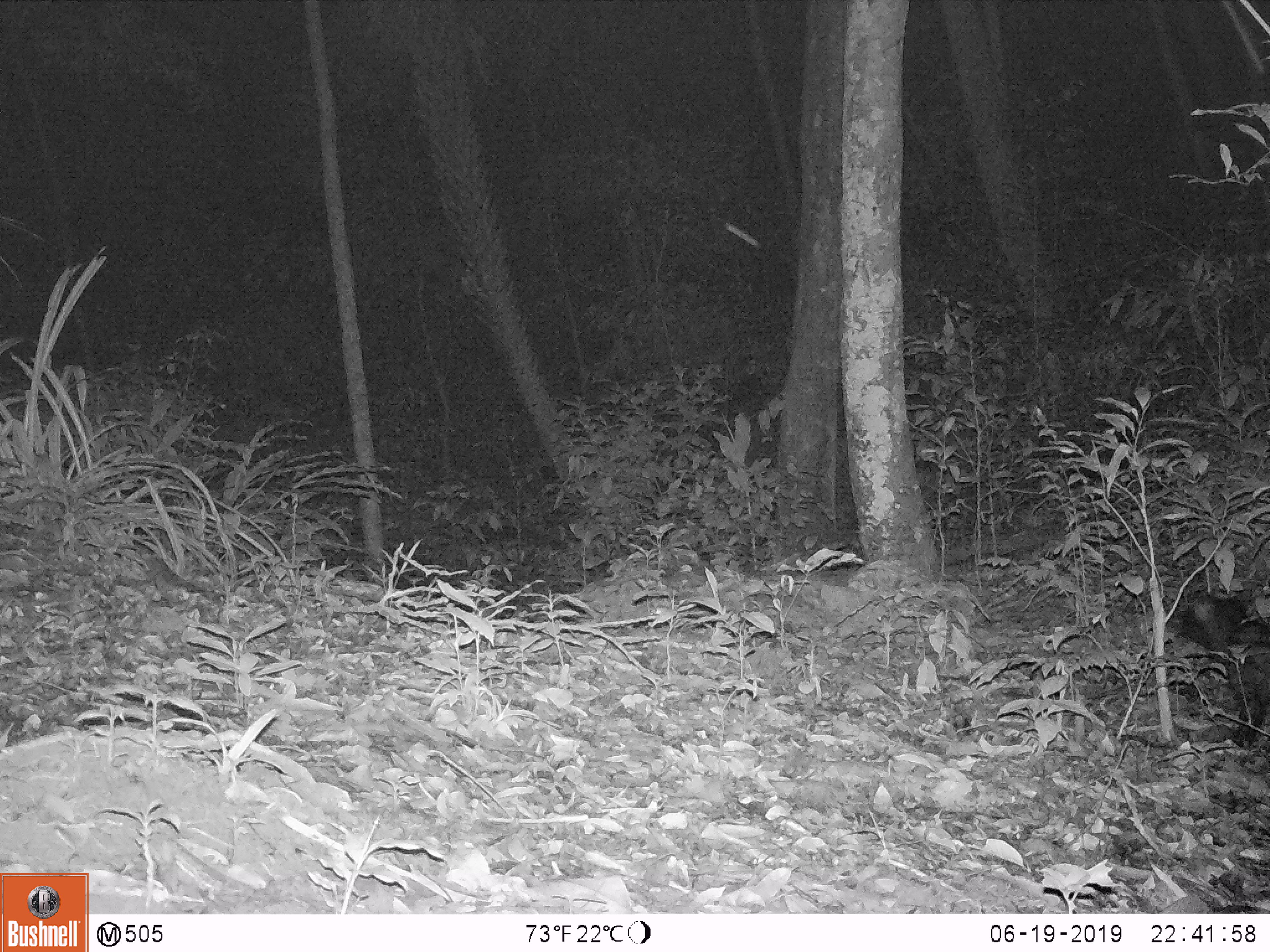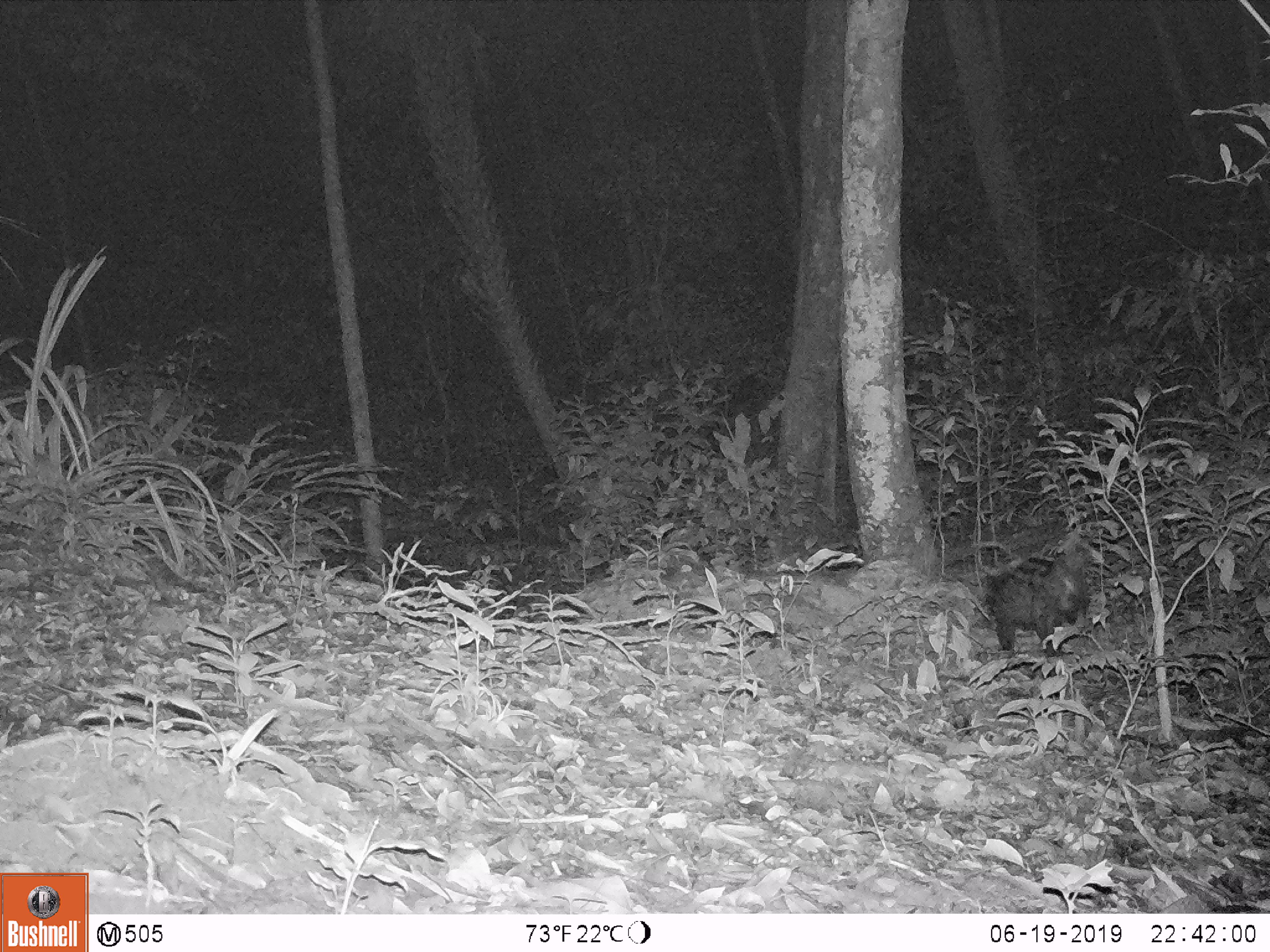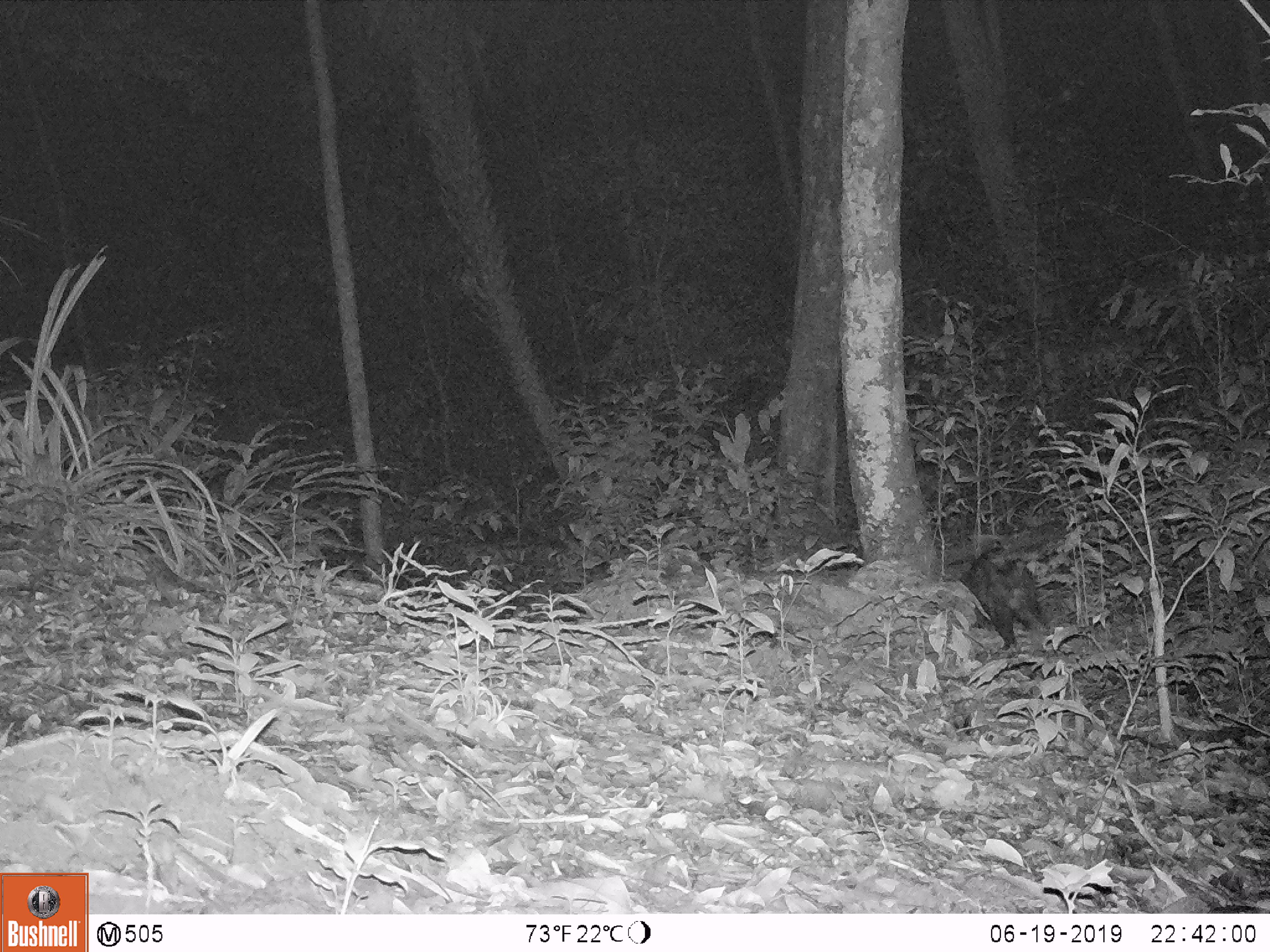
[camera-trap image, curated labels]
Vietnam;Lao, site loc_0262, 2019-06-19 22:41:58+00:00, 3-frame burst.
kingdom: Animalia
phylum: Chordata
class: Mammalia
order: Carnivora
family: Viverridae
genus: Paradoxurus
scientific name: Paradoxurus hermaphroditus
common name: common palm civet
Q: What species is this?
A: Common palm civet (Paradoxurus hermaphroditus).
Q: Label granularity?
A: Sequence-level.